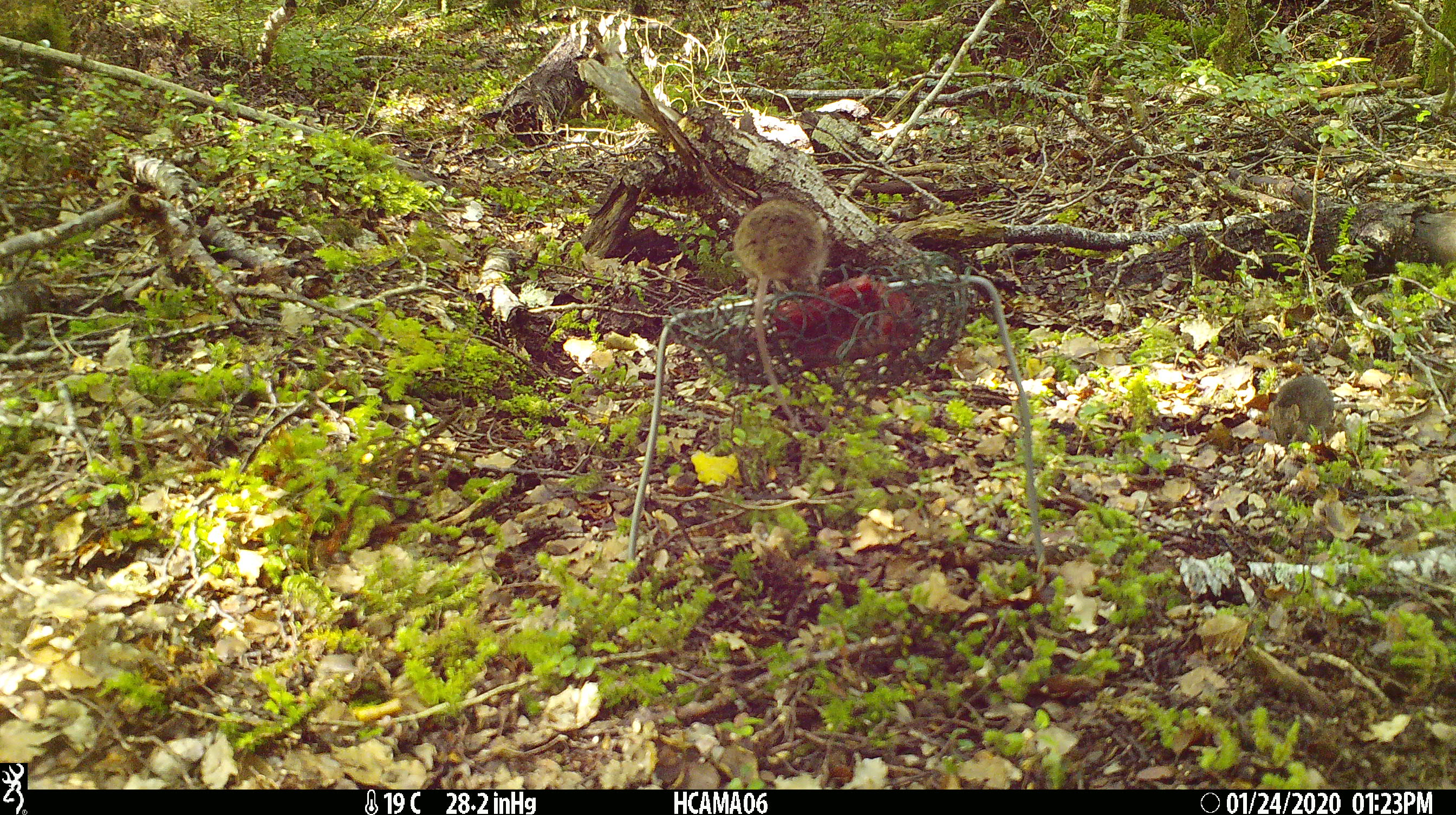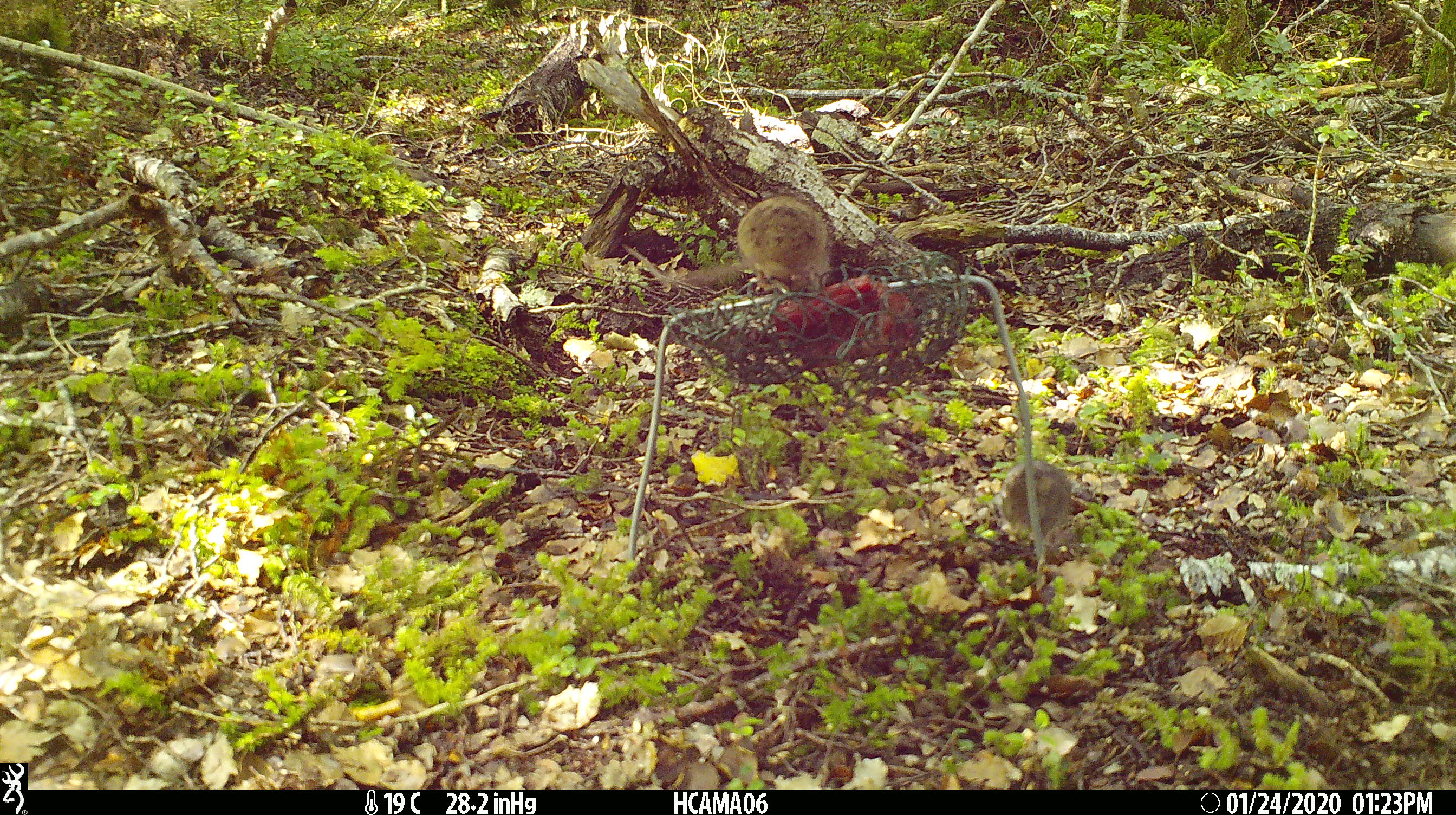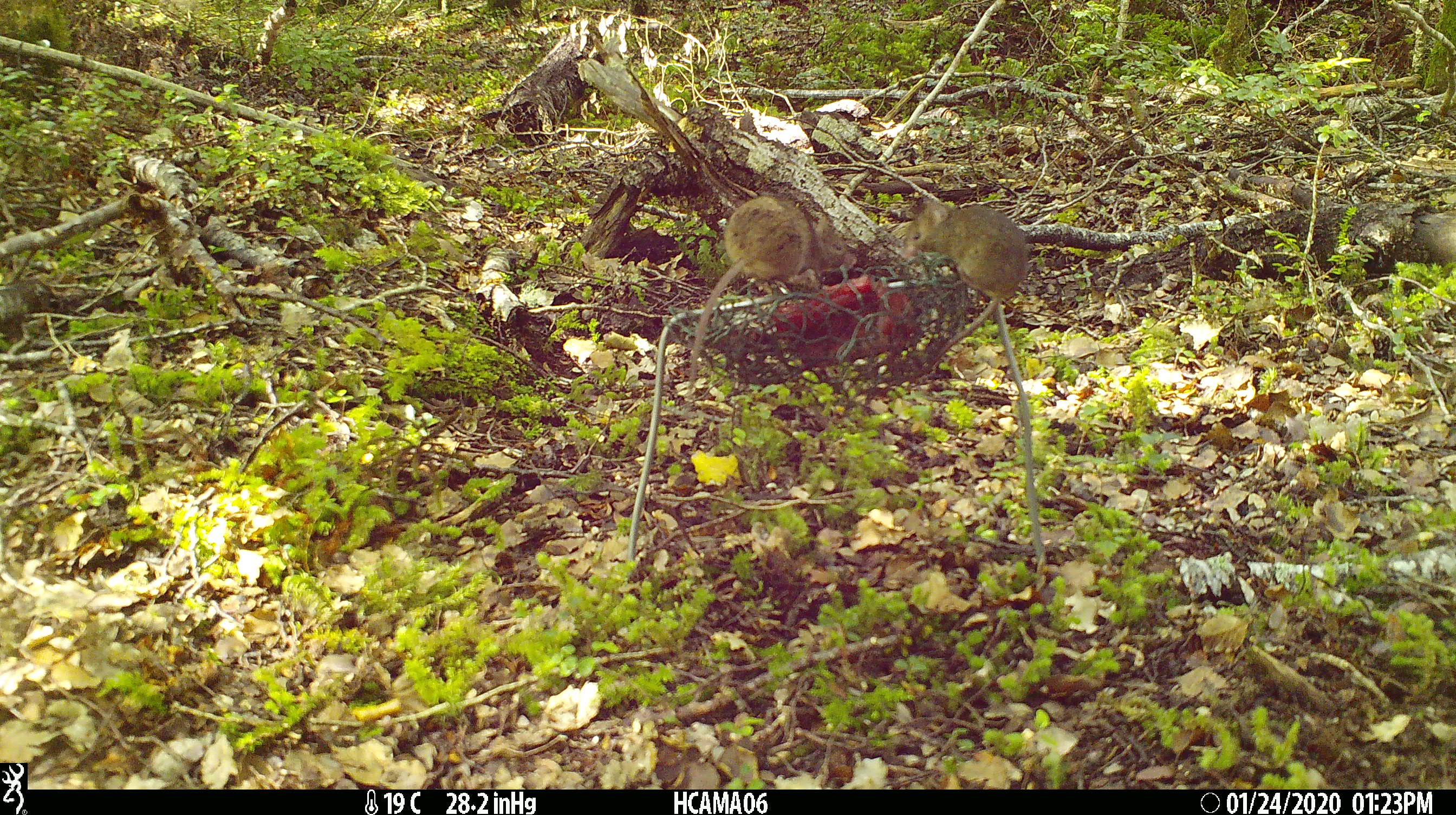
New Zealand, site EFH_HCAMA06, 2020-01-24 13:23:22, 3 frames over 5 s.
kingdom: Animalia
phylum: Chordata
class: Mammalia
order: Rodentia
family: Muridae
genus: Mus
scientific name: Mus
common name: mouse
Mouse (Mus).